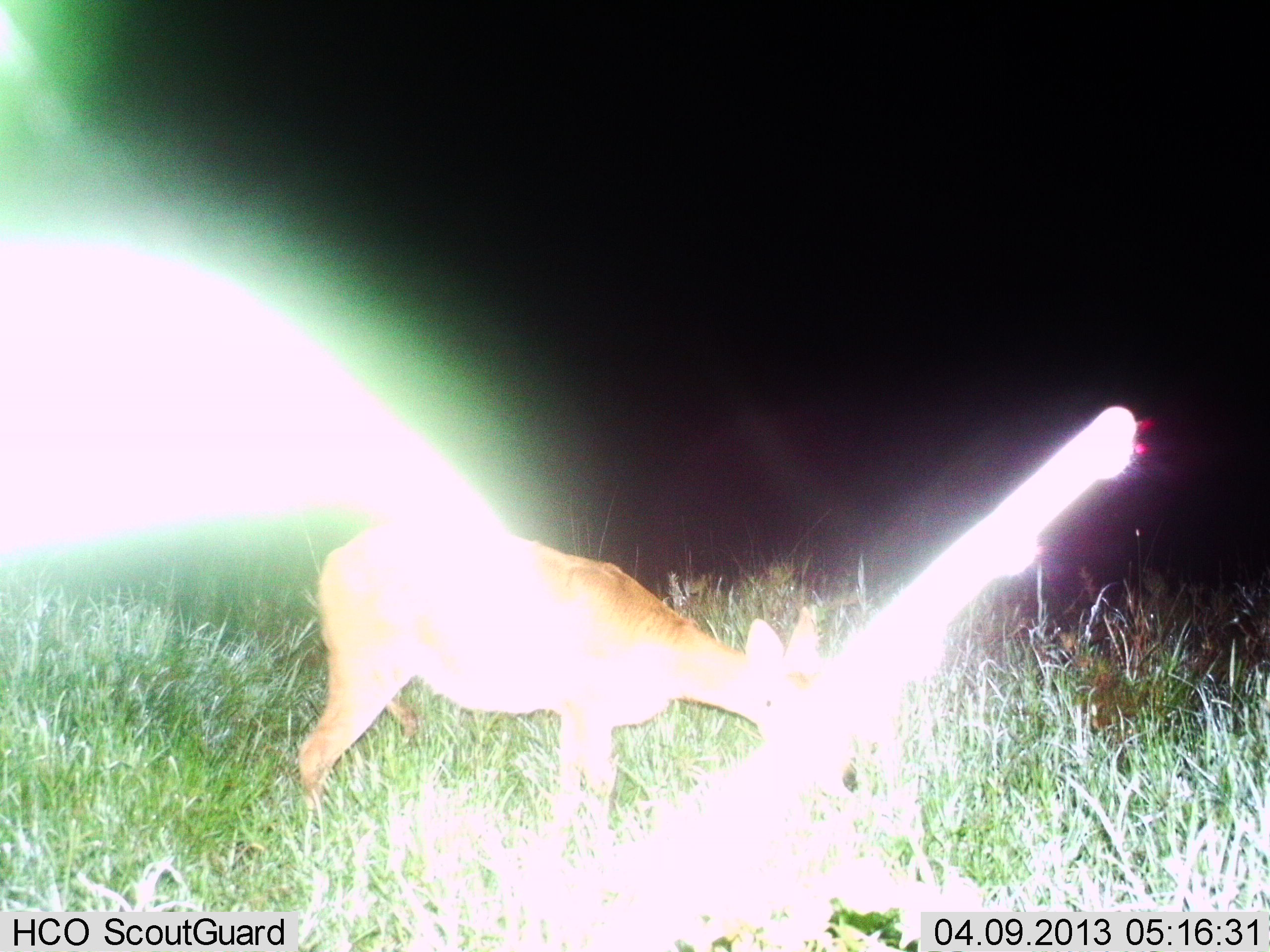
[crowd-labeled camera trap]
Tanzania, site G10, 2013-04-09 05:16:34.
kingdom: Animalia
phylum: Chordata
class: Mammalia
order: Artiodactyla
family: Bovidae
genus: Redunca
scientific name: Redunca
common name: reedbuck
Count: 1.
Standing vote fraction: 40%.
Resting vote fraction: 0%.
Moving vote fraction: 4%.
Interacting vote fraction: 0%.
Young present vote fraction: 0%.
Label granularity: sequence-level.